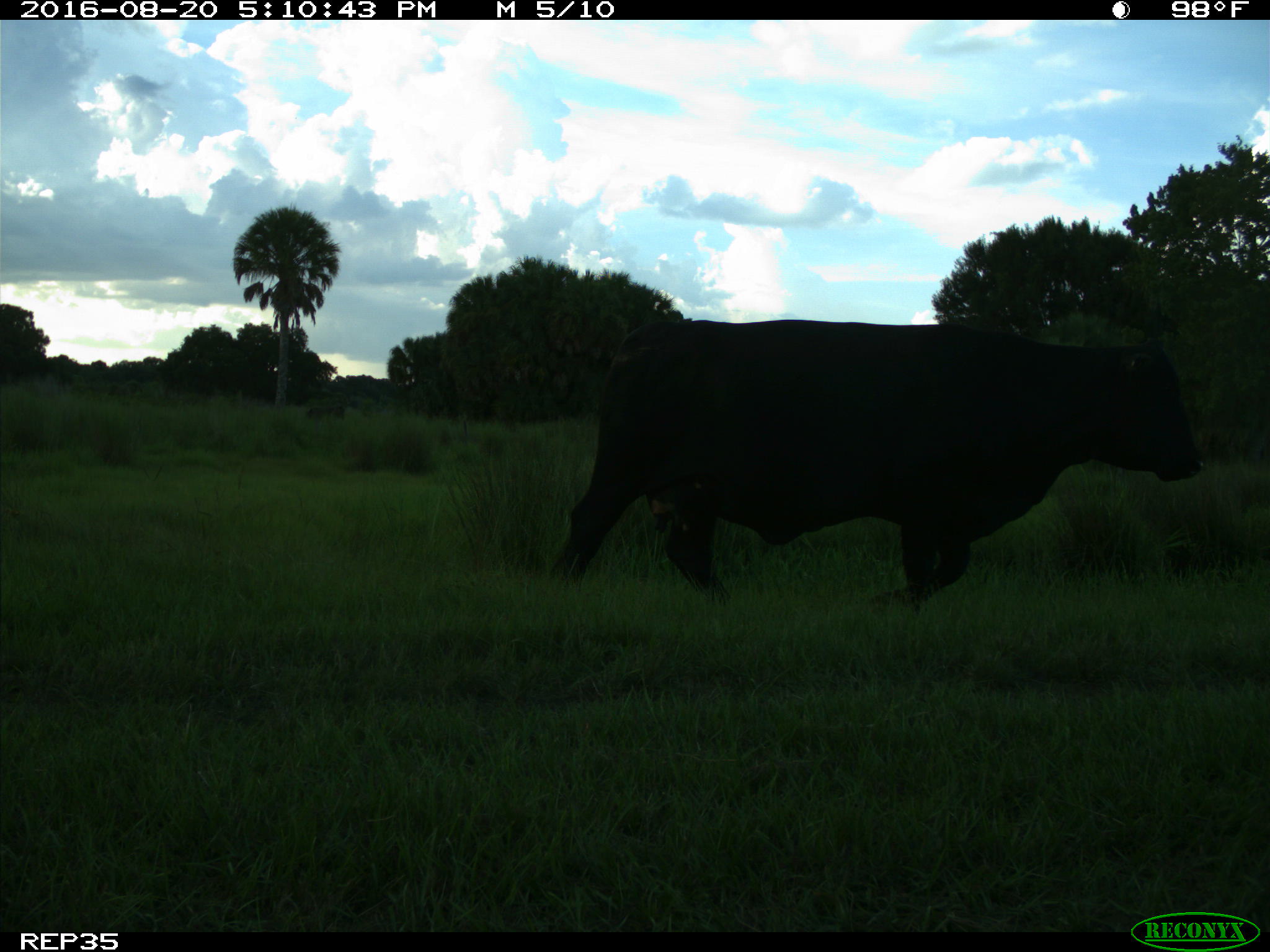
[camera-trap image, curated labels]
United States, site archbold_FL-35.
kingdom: Animalia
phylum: Chordata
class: Mammalia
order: Artiodactyla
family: Bovidae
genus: Bos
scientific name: Bos taurus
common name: domestic cow